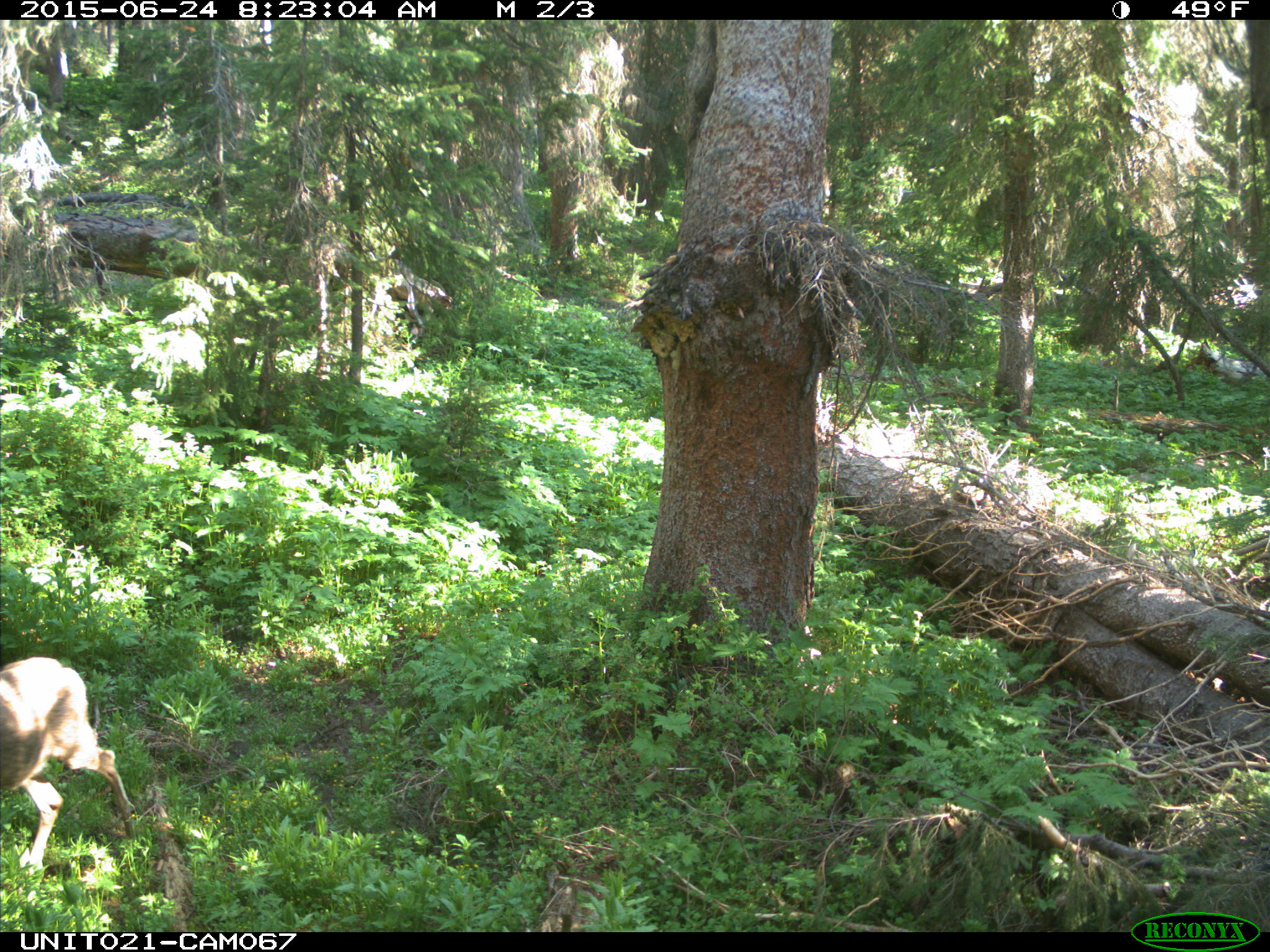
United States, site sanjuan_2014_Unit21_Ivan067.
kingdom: Animalia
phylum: Chordata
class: Mammalia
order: Artiodactyla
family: Cervidae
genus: Odocoileus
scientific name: Odocoileus hemionus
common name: mule deer